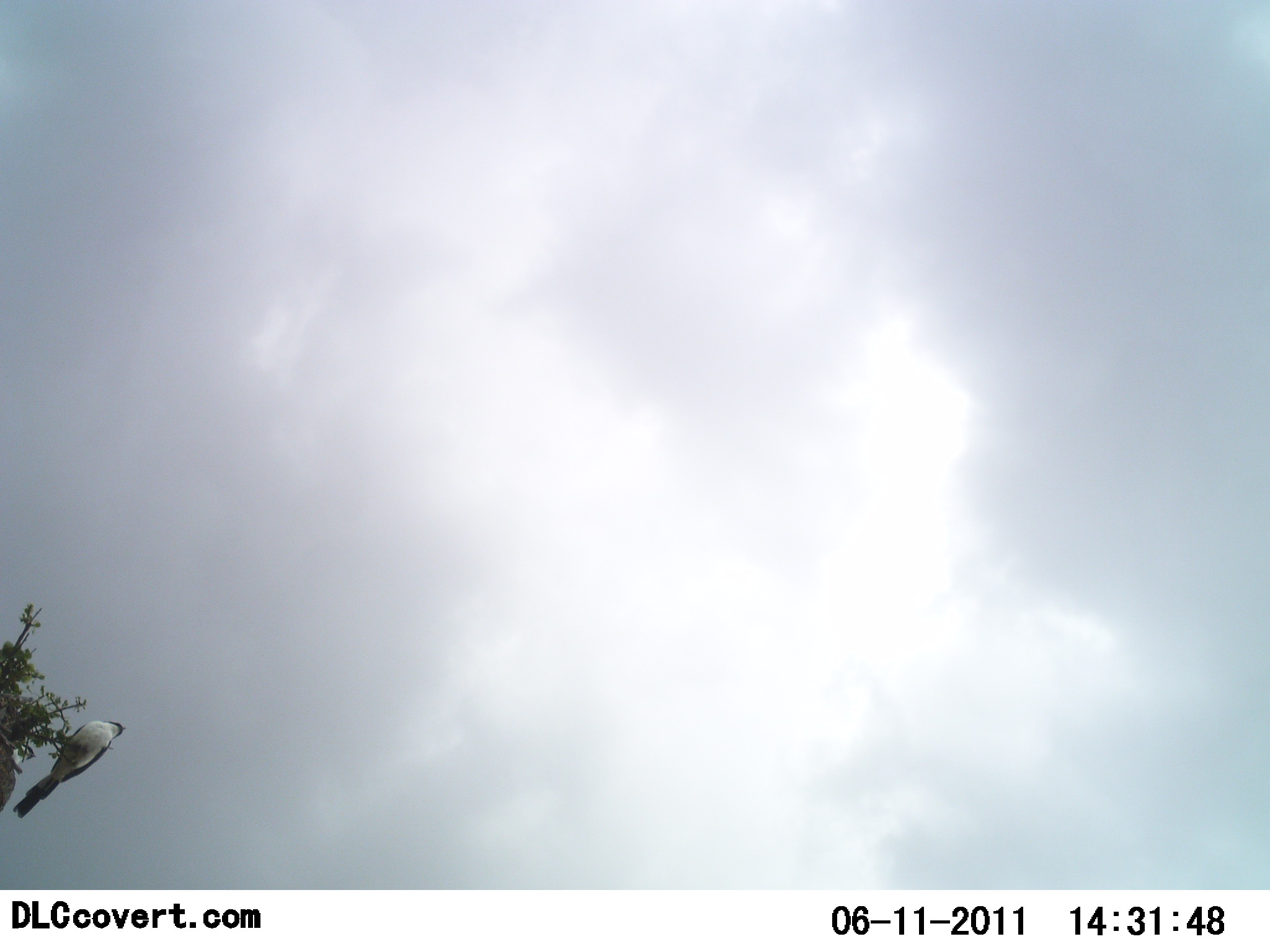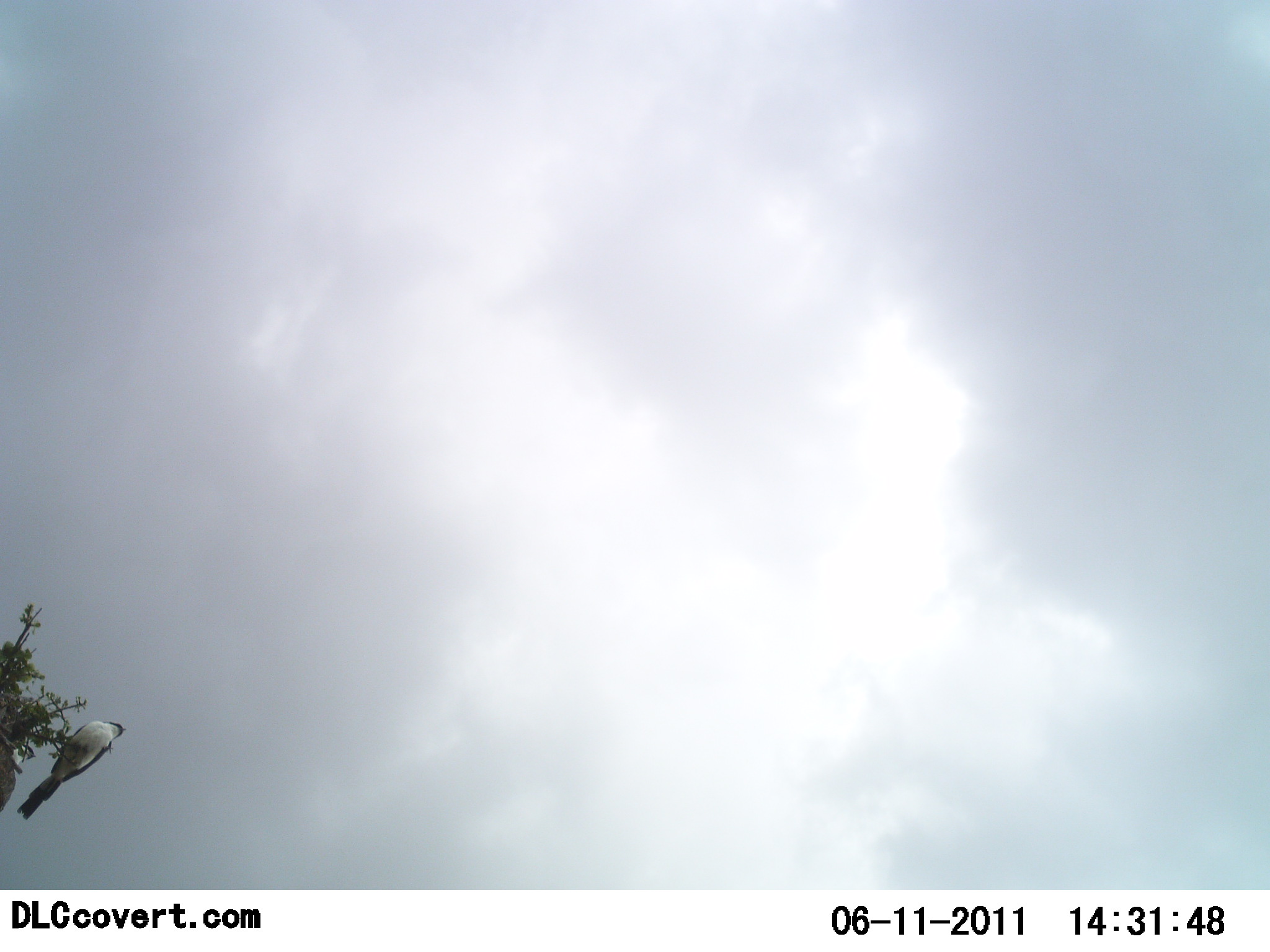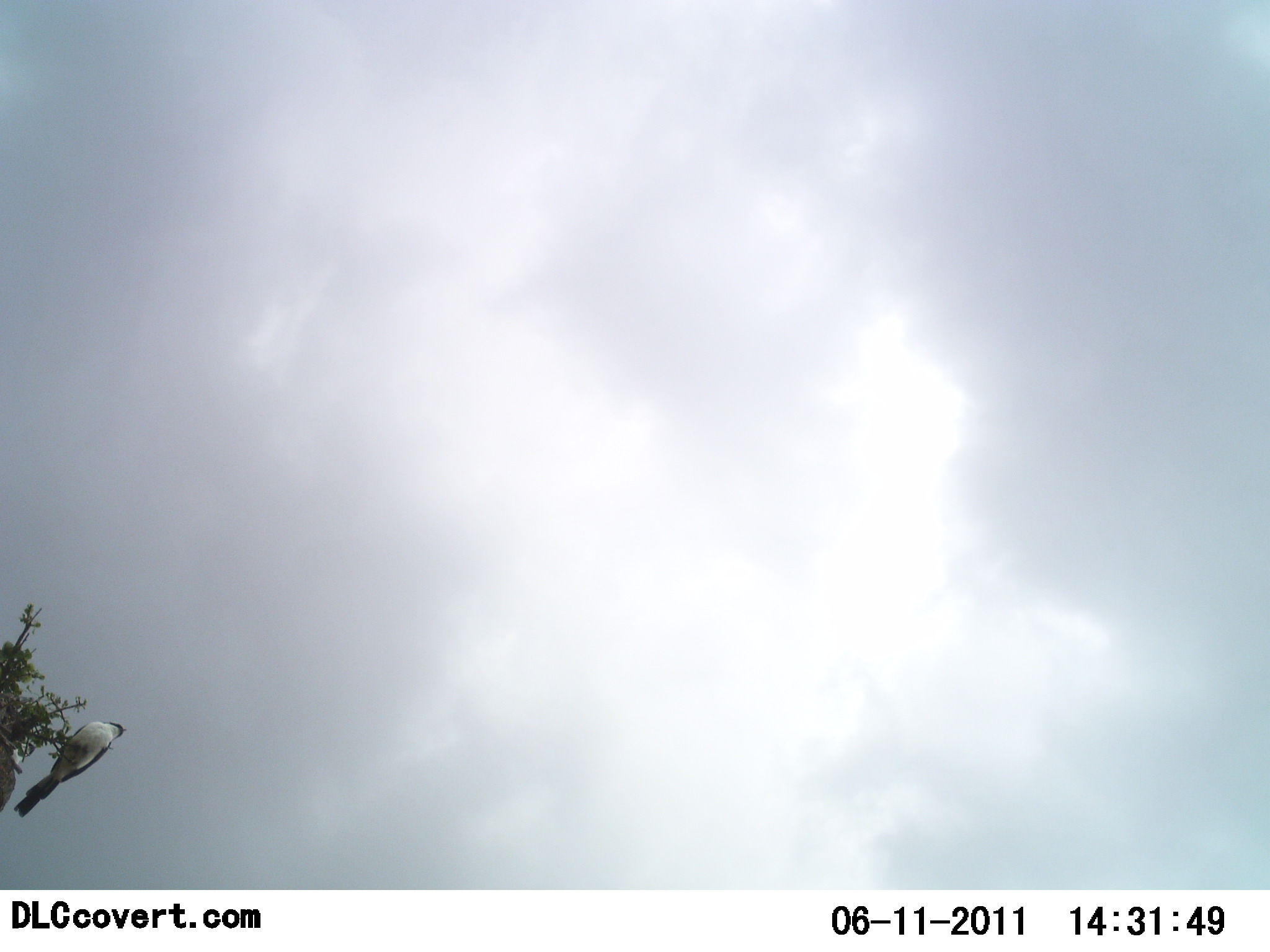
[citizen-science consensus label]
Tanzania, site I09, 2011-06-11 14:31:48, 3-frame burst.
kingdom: Animalia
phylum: Chordata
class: Aves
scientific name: Aves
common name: bird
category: otherbird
Otherbird (bird) (Aves), count 1. Behavior (volunteer vote fractions): standing 45%, resting 45%, moving 0%, interacting 0%. Young present (vote fraction): 0%. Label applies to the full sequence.